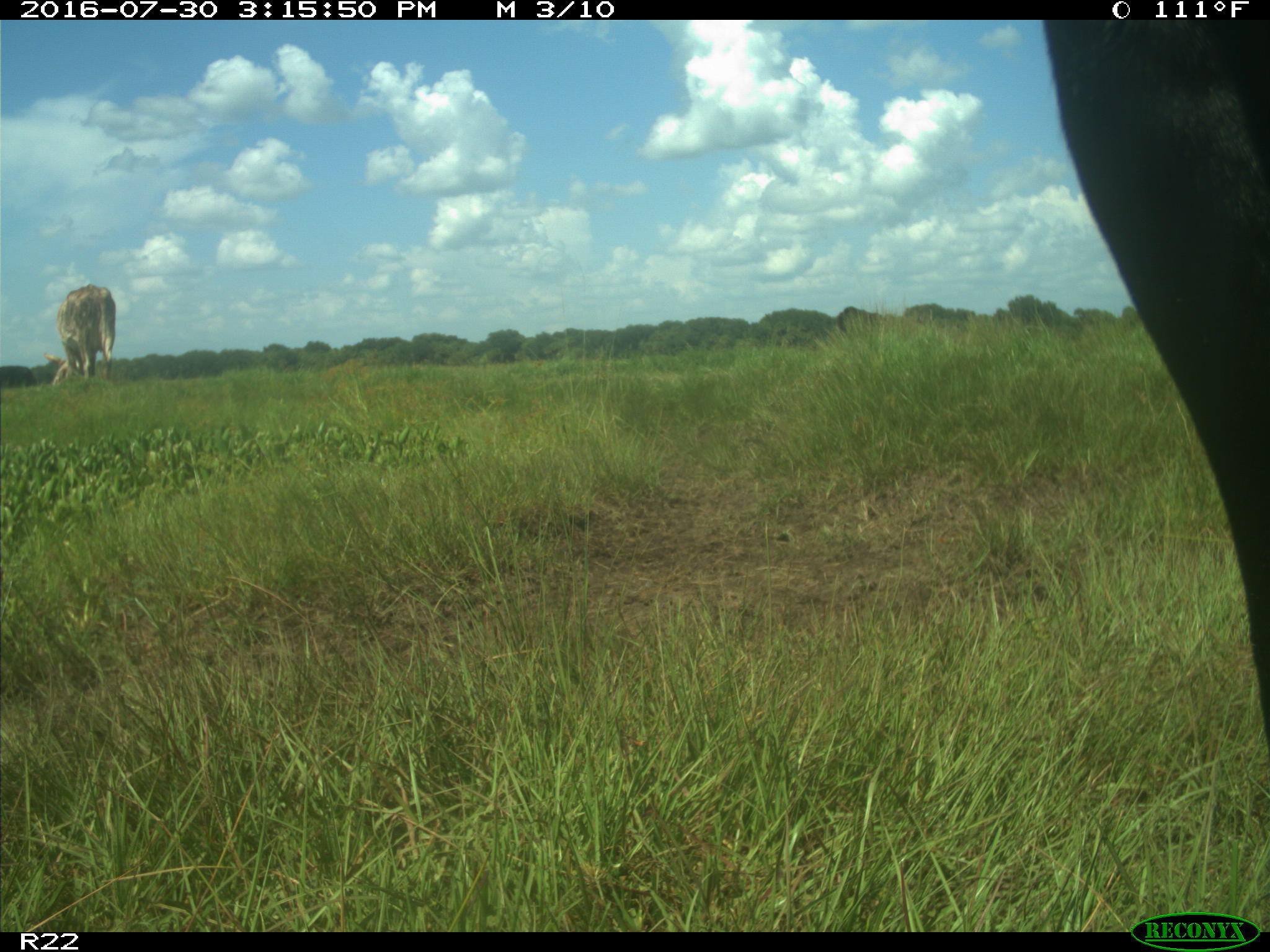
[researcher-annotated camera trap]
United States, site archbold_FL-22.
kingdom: Animalia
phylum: Chordata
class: Mammalia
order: Artiodactyla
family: Bovidae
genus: Bos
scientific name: Bos taurus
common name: domestic cow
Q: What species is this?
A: Bos taurus (domestic cow).